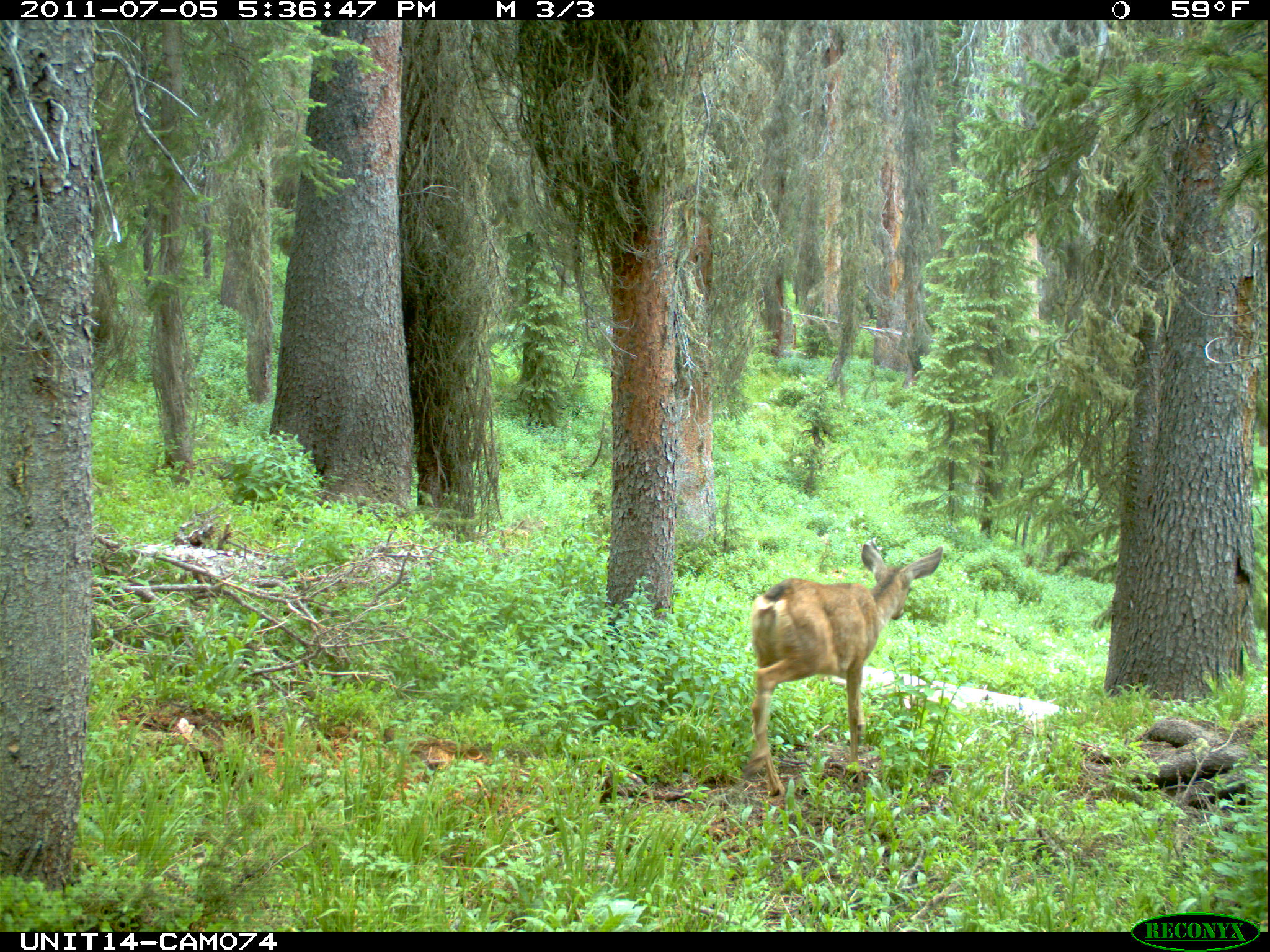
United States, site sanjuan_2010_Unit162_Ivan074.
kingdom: Animalia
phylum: Chordata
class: Mammalia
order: Artiodactyla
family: Cervidae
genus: Odocoileus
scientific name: Odocoileus hemionus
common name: mule deer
Odocoileus hemionus (mule deer).